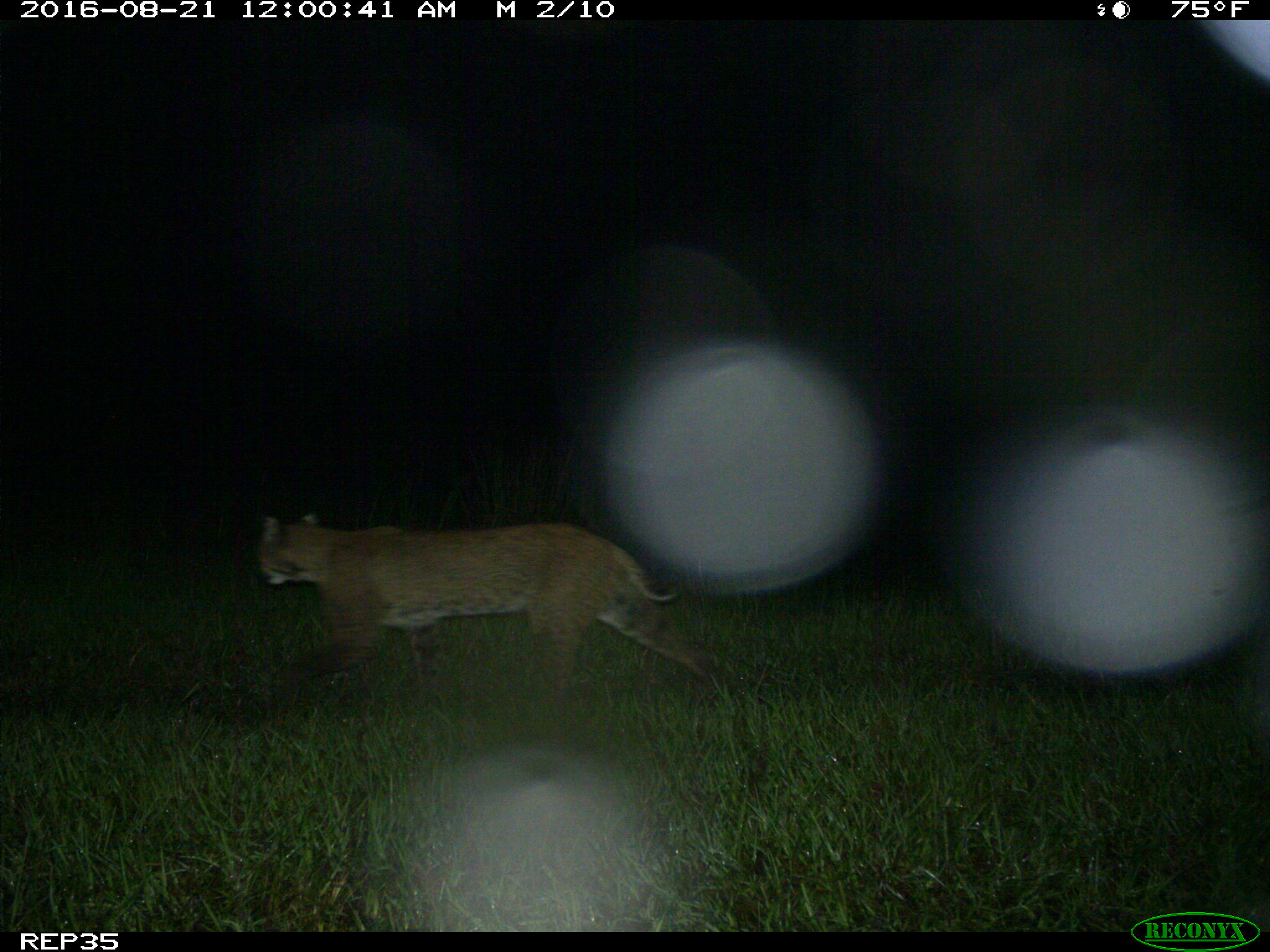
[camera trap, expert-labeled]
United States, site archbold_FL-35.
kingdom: Animalia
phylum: Chordata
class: Mammalia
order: Carnivora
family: Felidae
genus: Lynx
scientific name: Lynx rufus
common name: bobcat